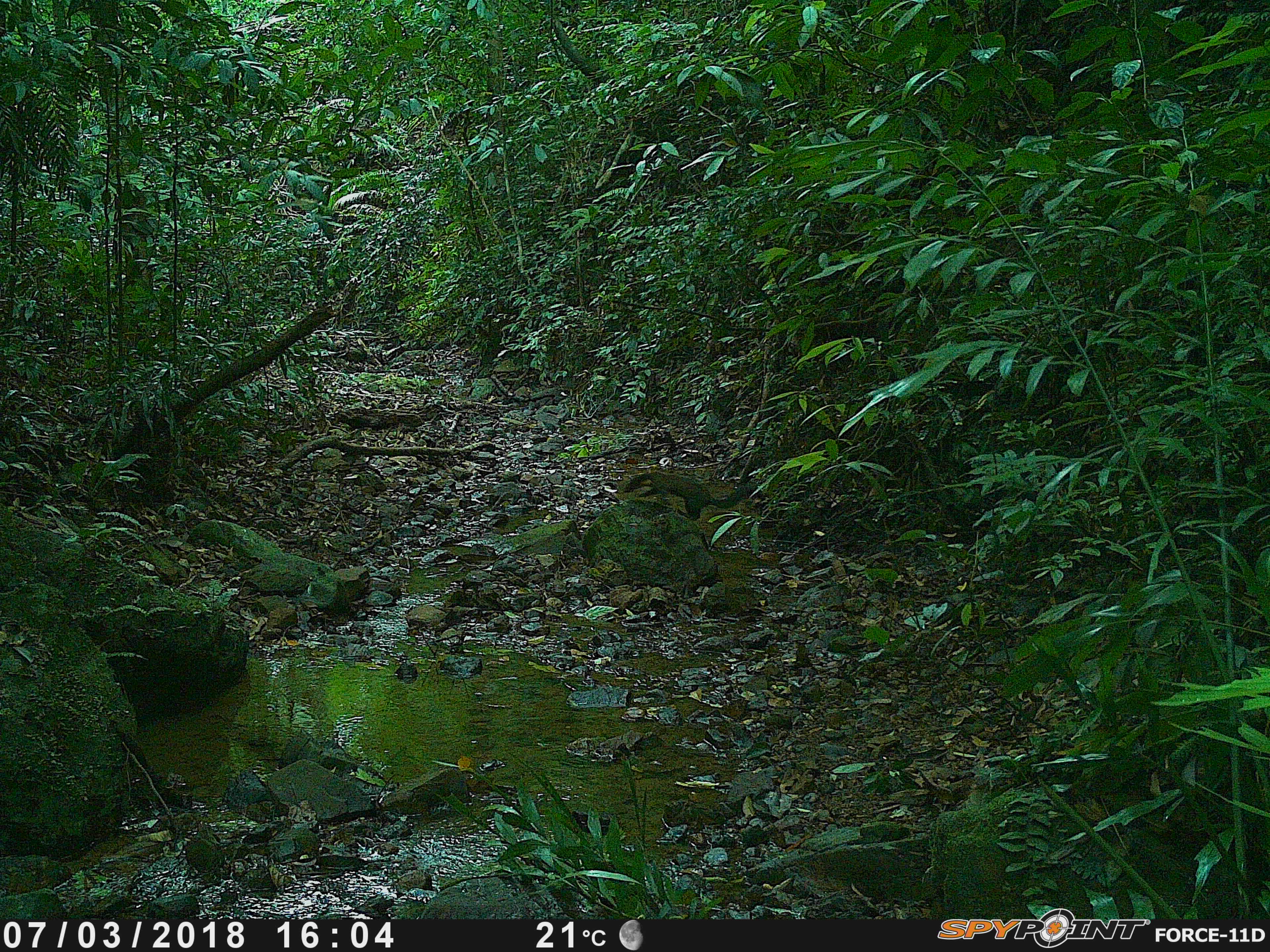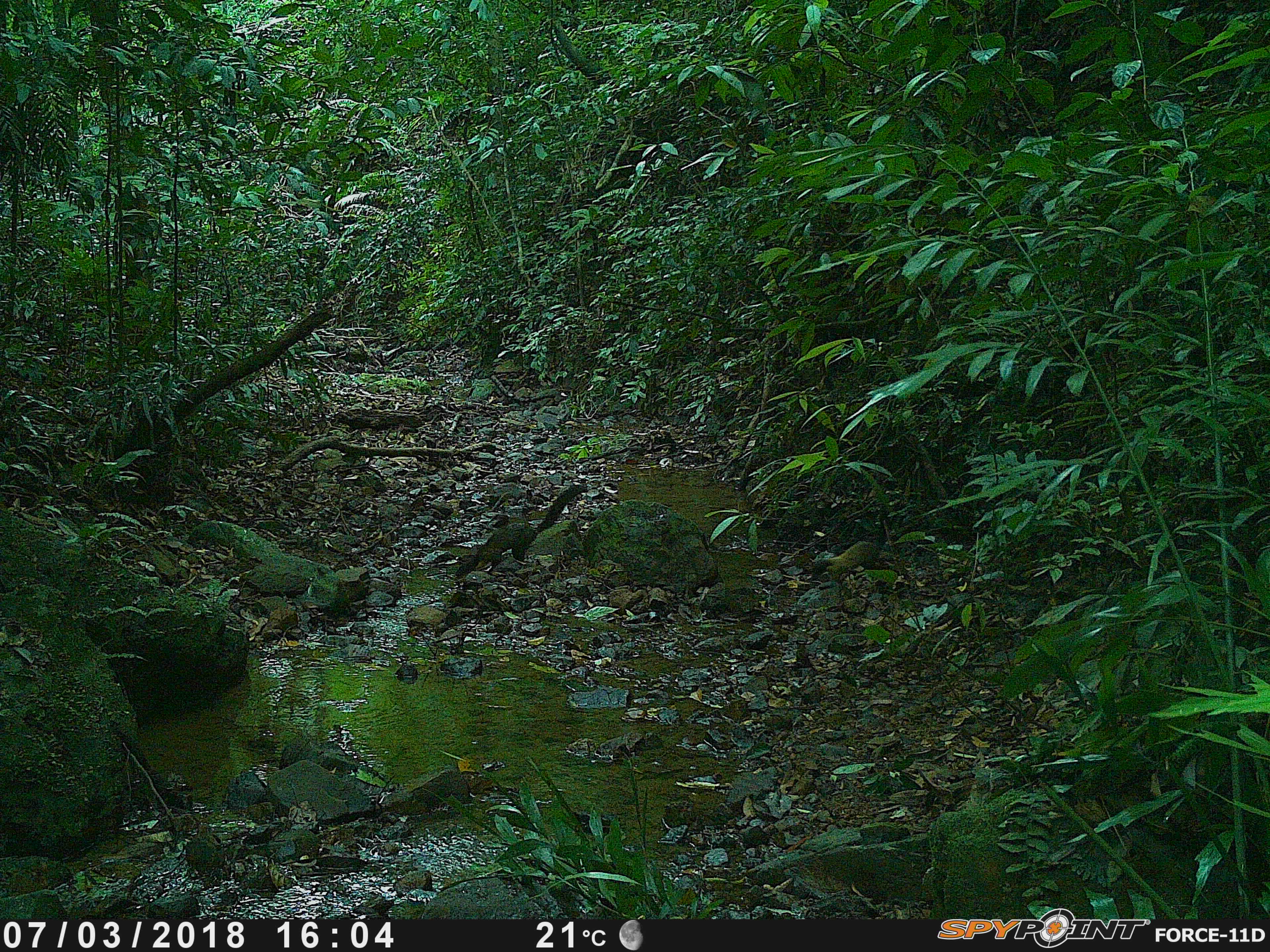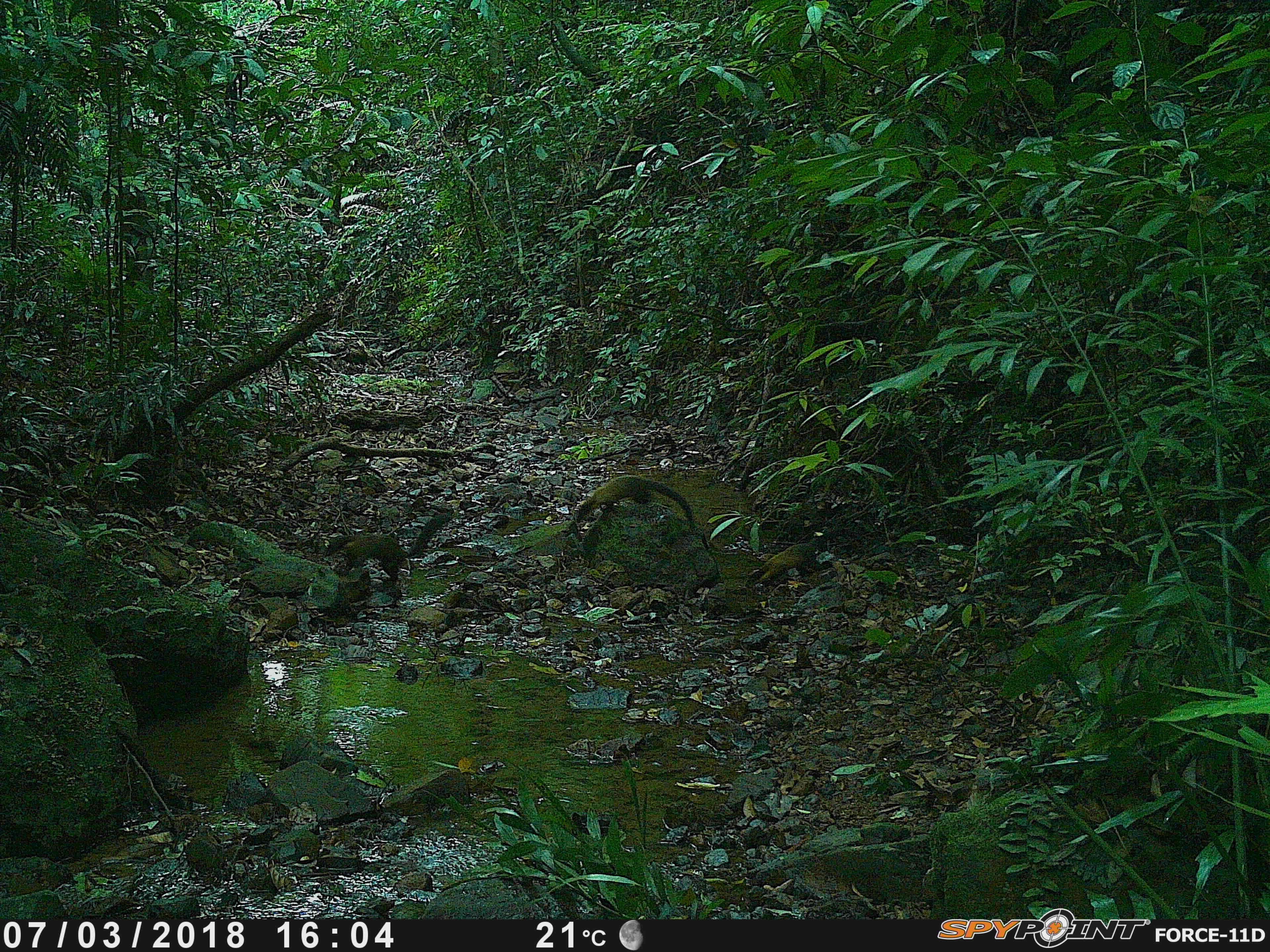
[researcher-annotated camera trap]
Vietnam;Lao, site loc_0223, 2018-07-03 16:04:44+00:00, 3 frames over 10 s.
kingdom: Animalia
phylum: Chordata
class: Mammalia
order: Carnivora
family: Mustelidae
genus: Martes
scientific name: Martes flavigula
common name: yellow-throated marten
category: yellow throated marten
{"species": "yellow throated marten (yellow-throated marten) (Martes flavigula)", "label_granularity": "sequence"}